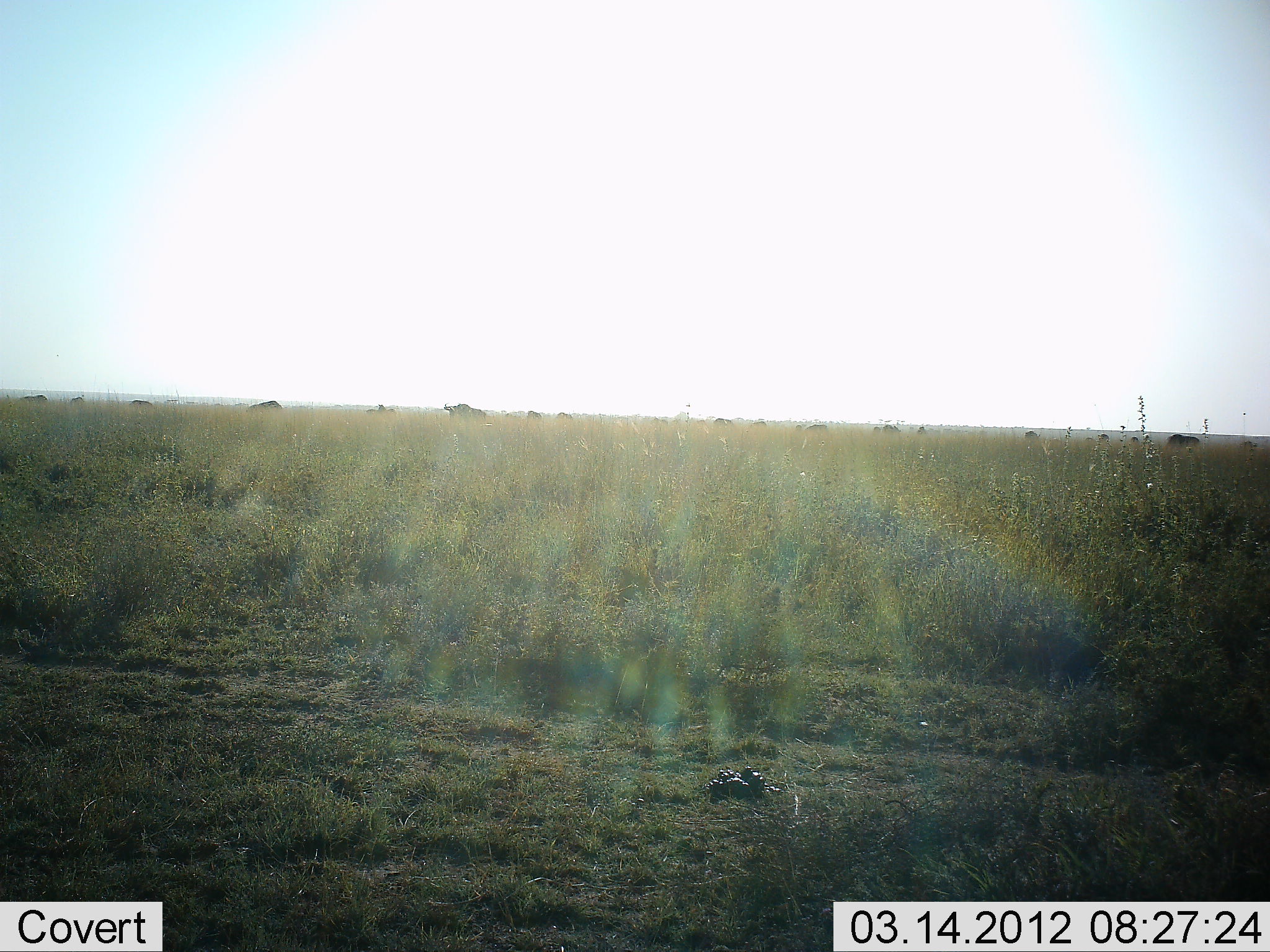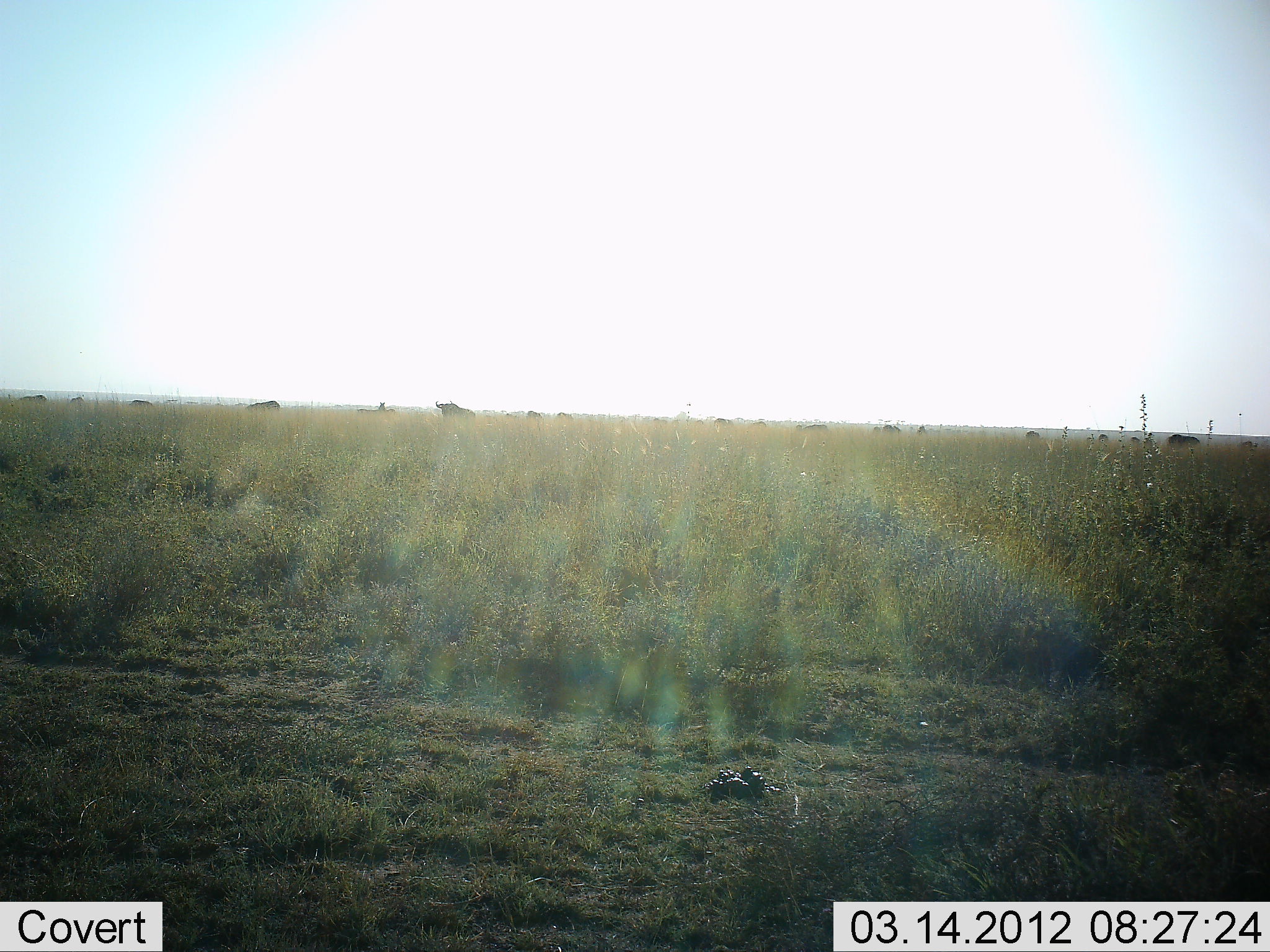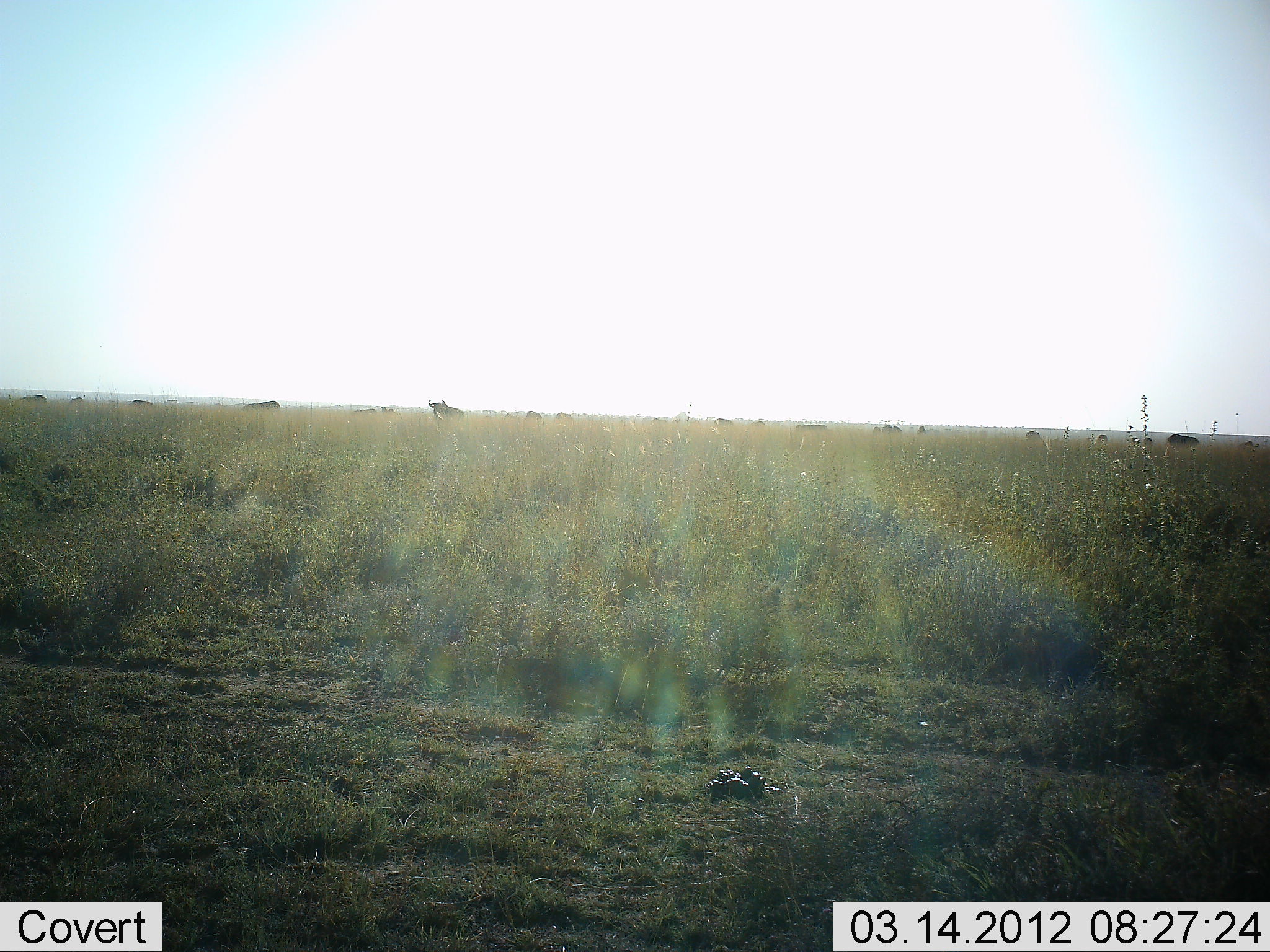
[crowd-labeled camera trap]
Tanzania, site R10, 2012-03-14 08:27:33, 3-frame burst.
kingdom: Animalia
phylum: Chordata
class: Mammalia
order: Artiodactyla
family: Bovidae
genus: Connochaetes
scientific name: Connochaetes taurinus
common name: blue wildebeest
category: wildebeest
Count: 11-50.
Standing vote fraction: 36%.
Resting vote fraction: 7%.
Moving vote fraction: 79%.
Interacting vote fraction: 7%.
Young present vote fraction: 0%.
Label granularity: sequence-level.